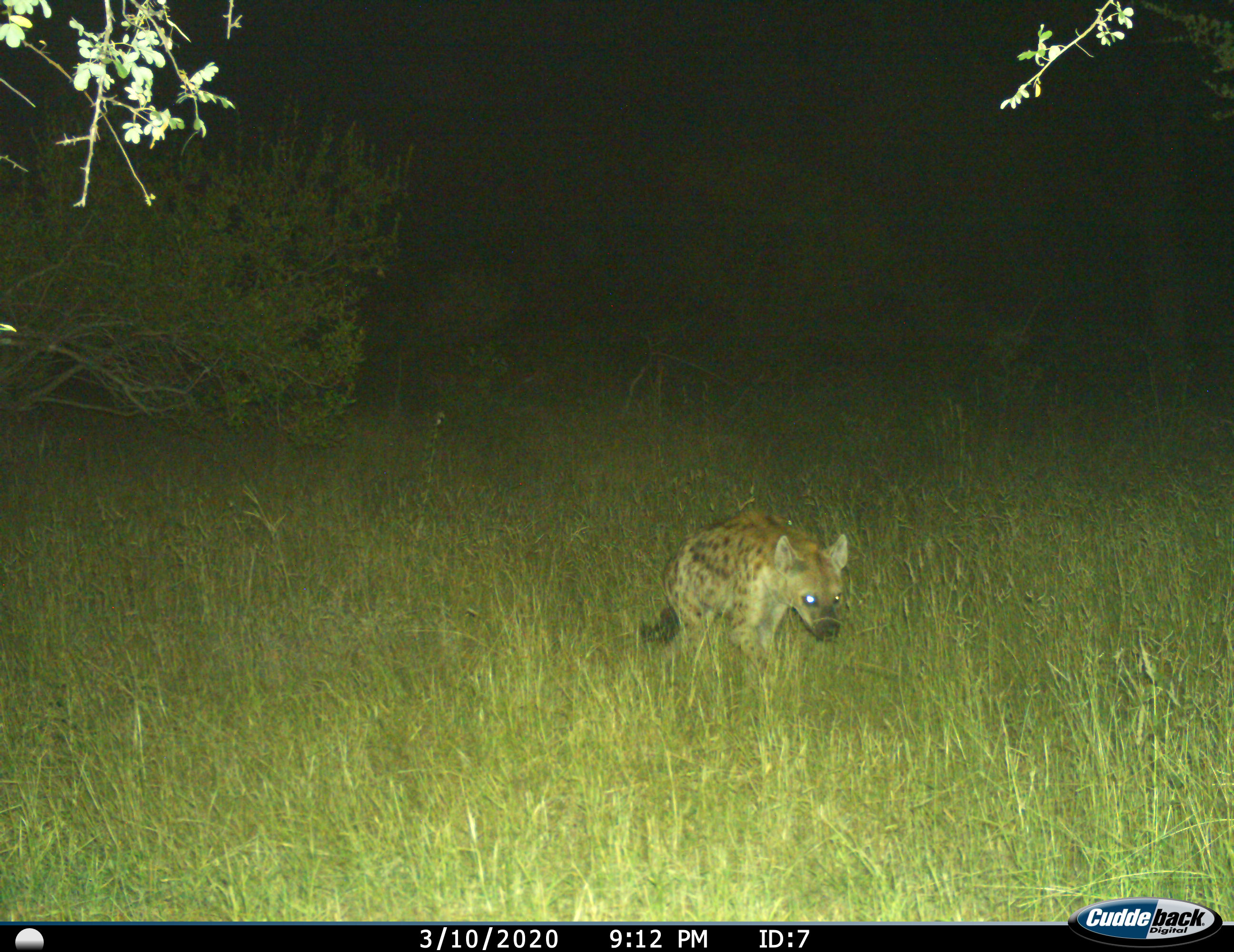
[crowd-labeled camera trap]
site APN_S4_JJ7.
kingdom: Animalia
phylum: Chordata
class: Mammalia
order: Carnivora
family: Hyaenidae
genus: Crocuta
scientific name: Crocuta crocuta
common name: spotted hyena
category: hyenaspotted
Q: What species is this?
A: Hyenaspotted (spotted hyena) (Crocuta crocuta).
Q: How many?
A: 1.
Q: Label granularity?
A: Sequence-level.